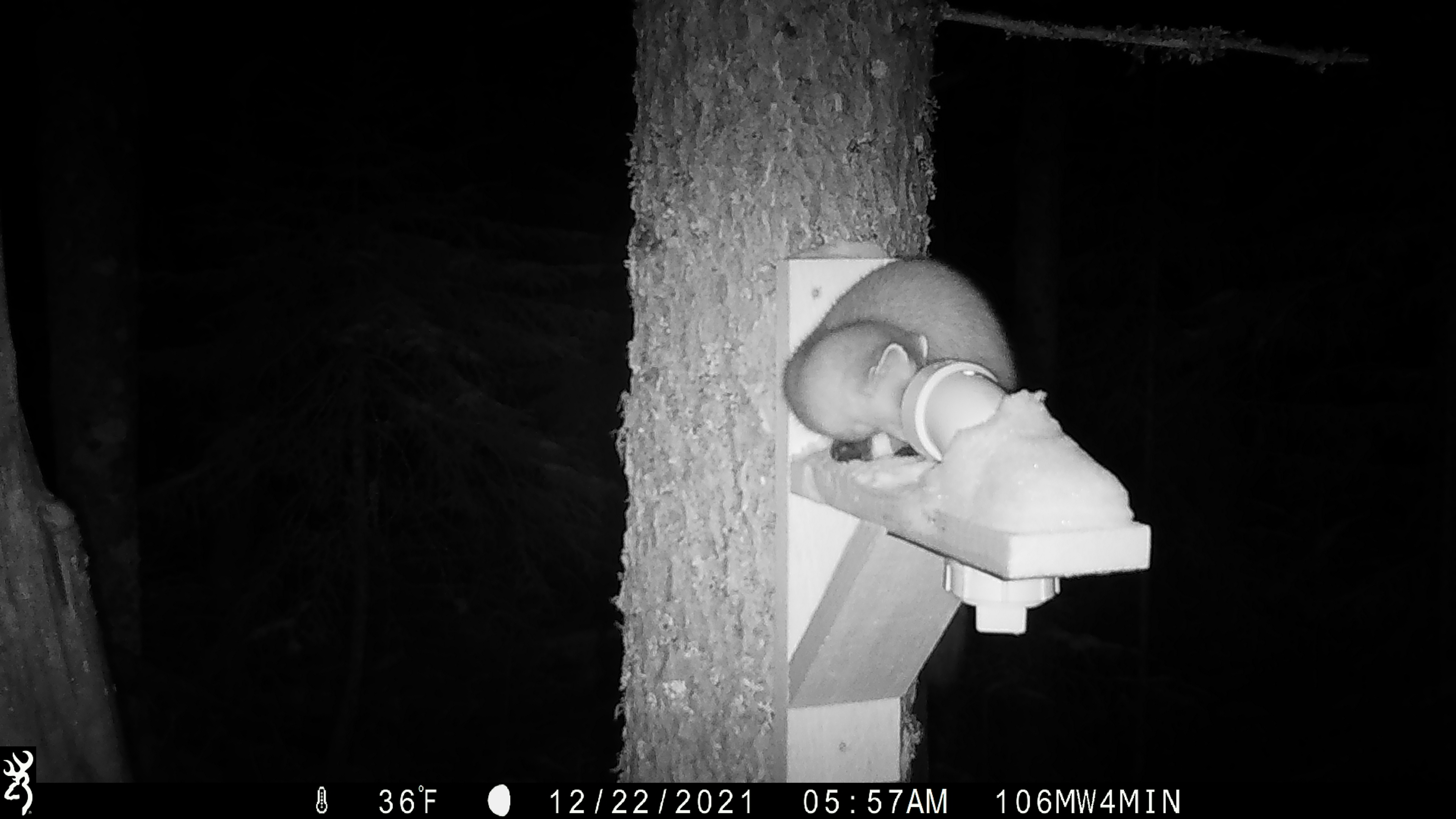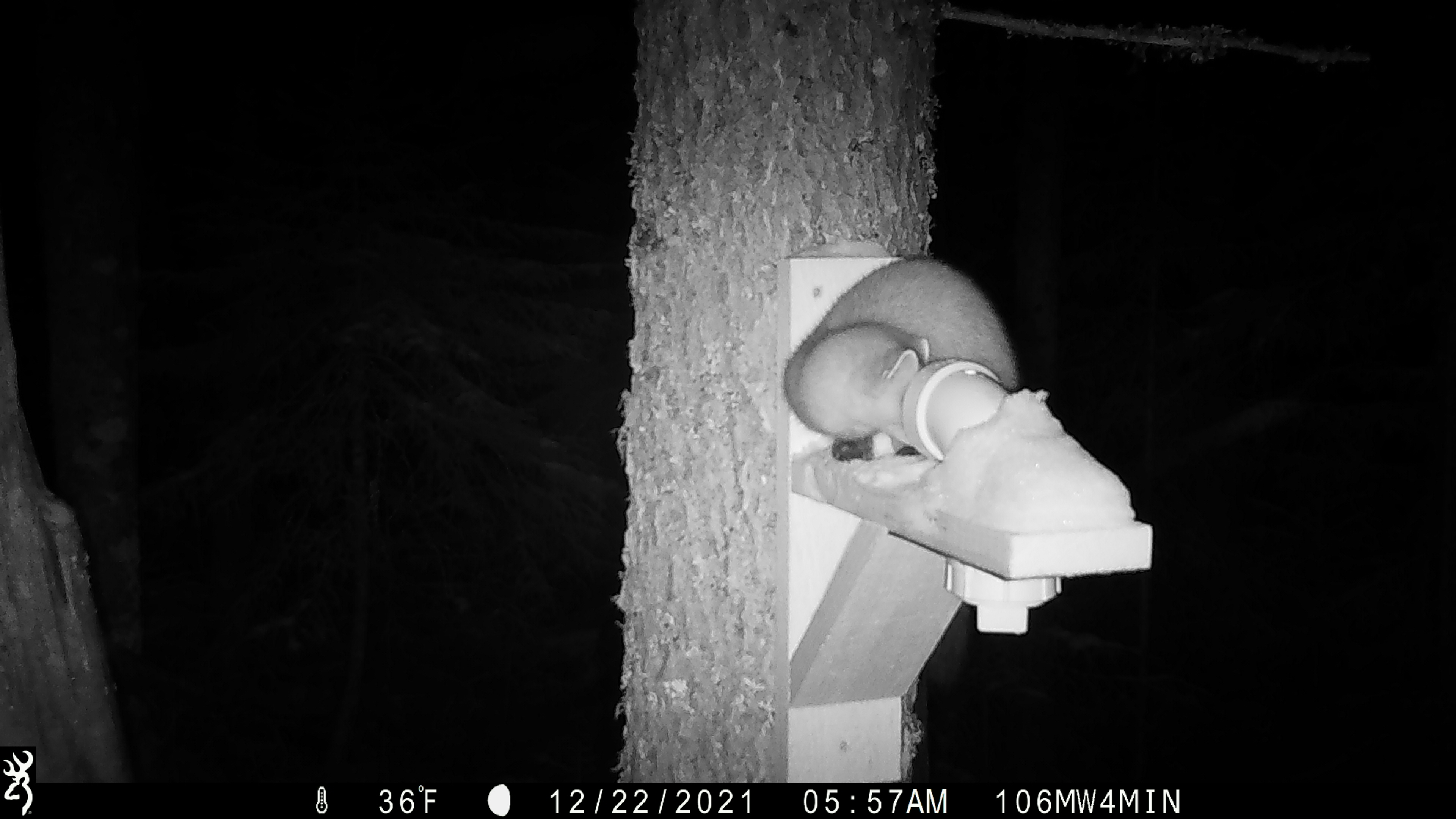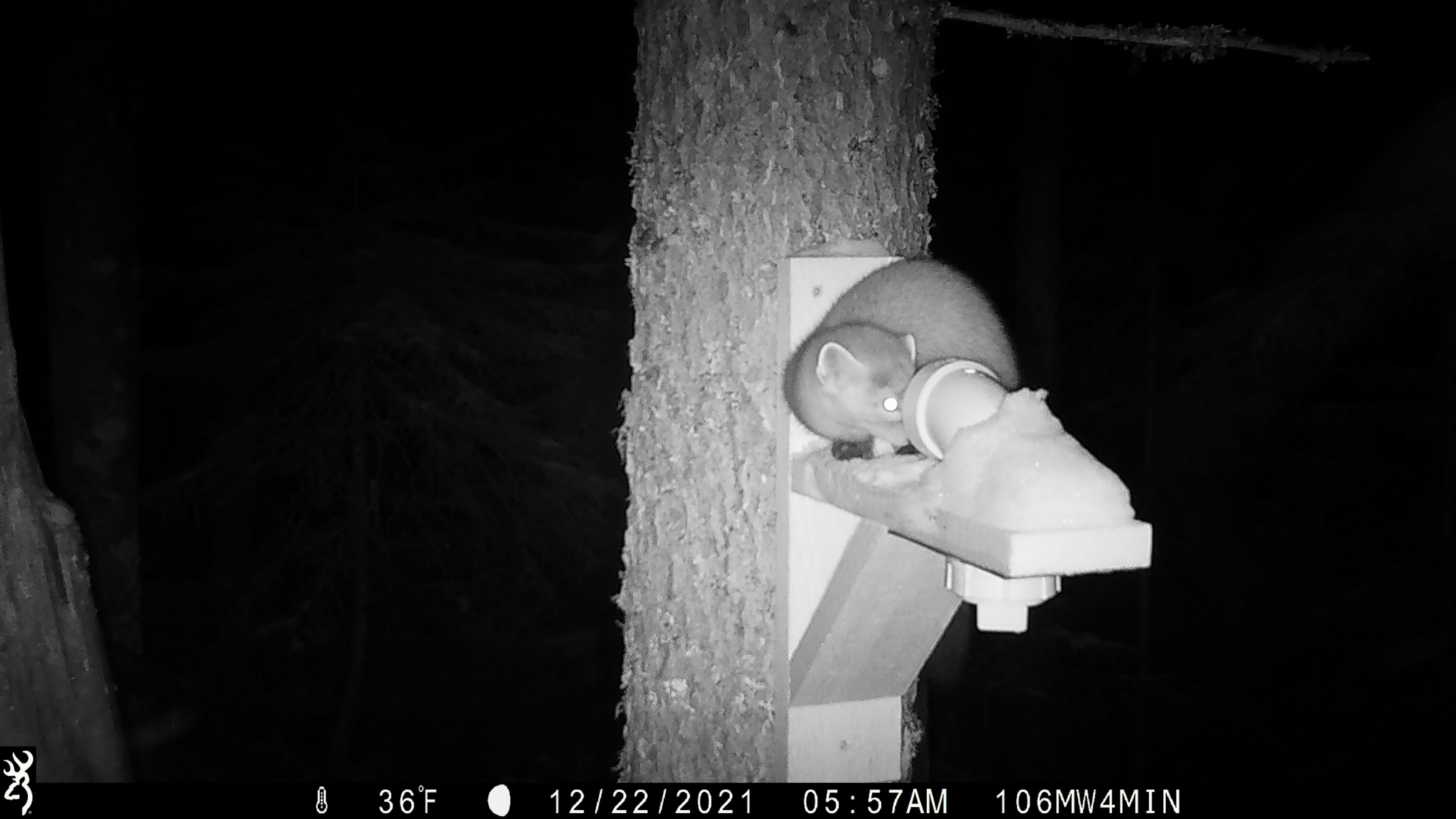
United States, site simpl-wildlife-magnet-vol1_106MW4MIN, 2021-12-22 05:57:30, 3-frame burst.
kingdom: Animalia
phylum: Chordata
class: Mammalia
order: Carnivora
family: Mustelidae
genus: Martes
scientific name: Martes americana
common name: american marten